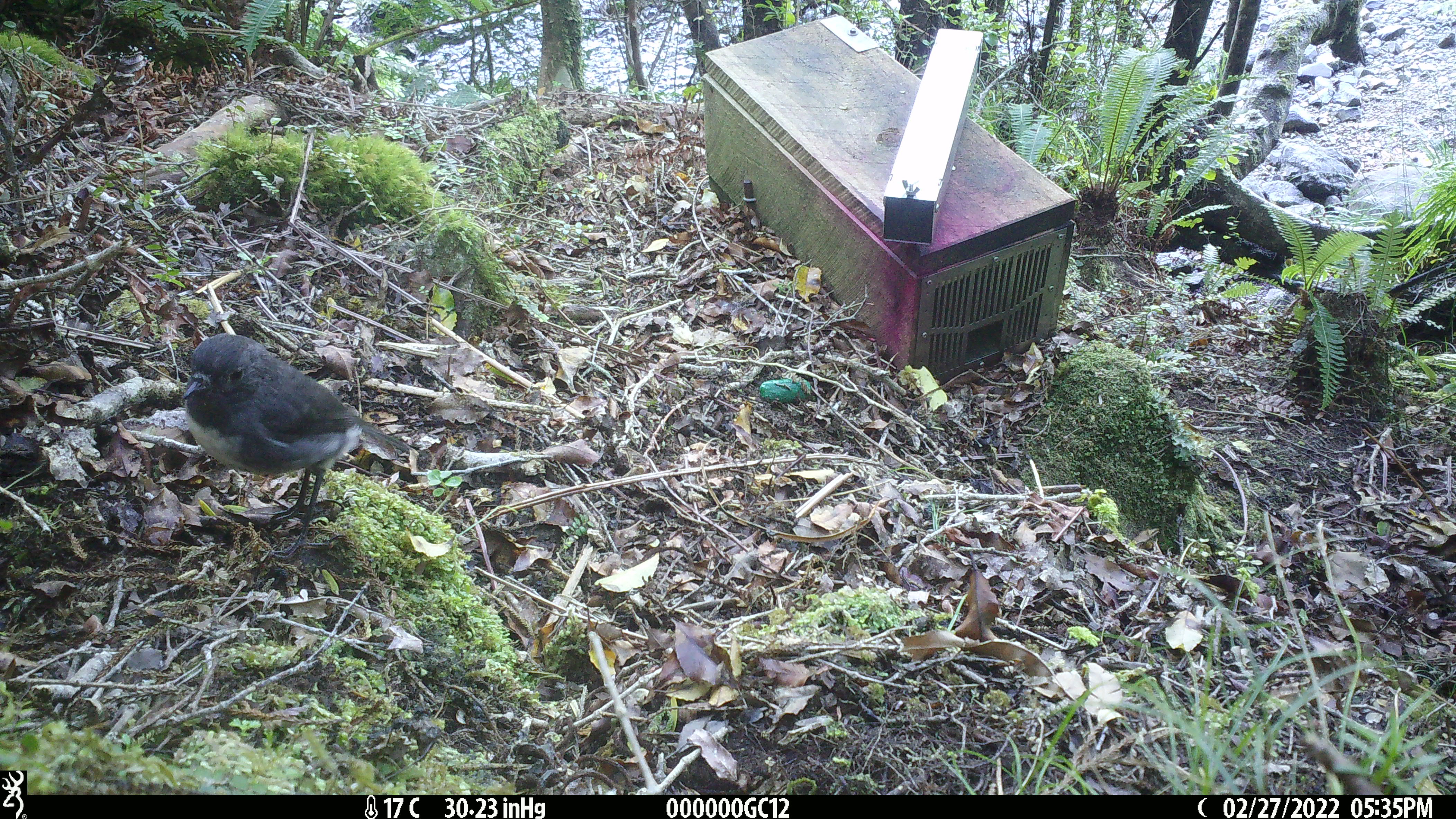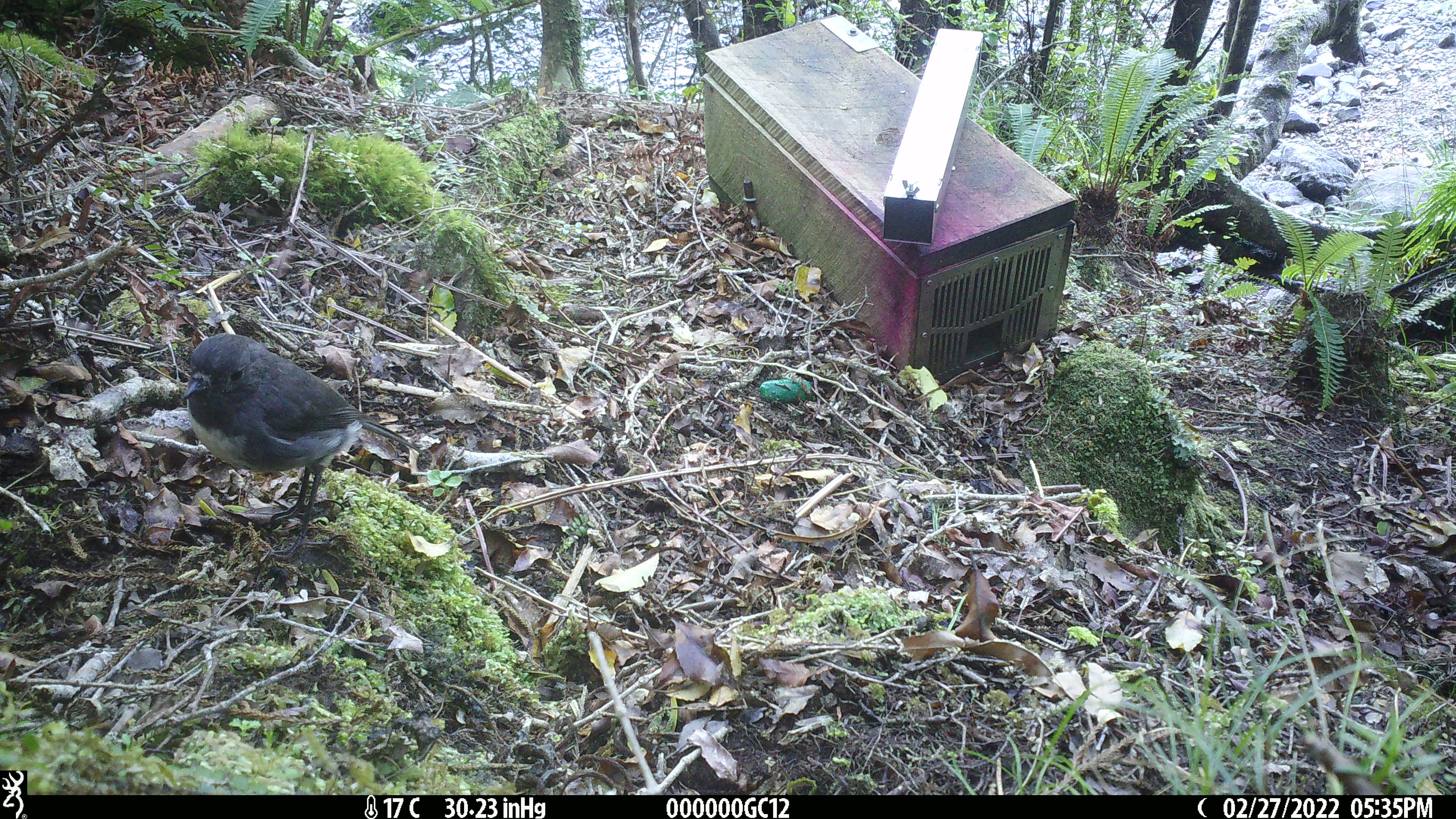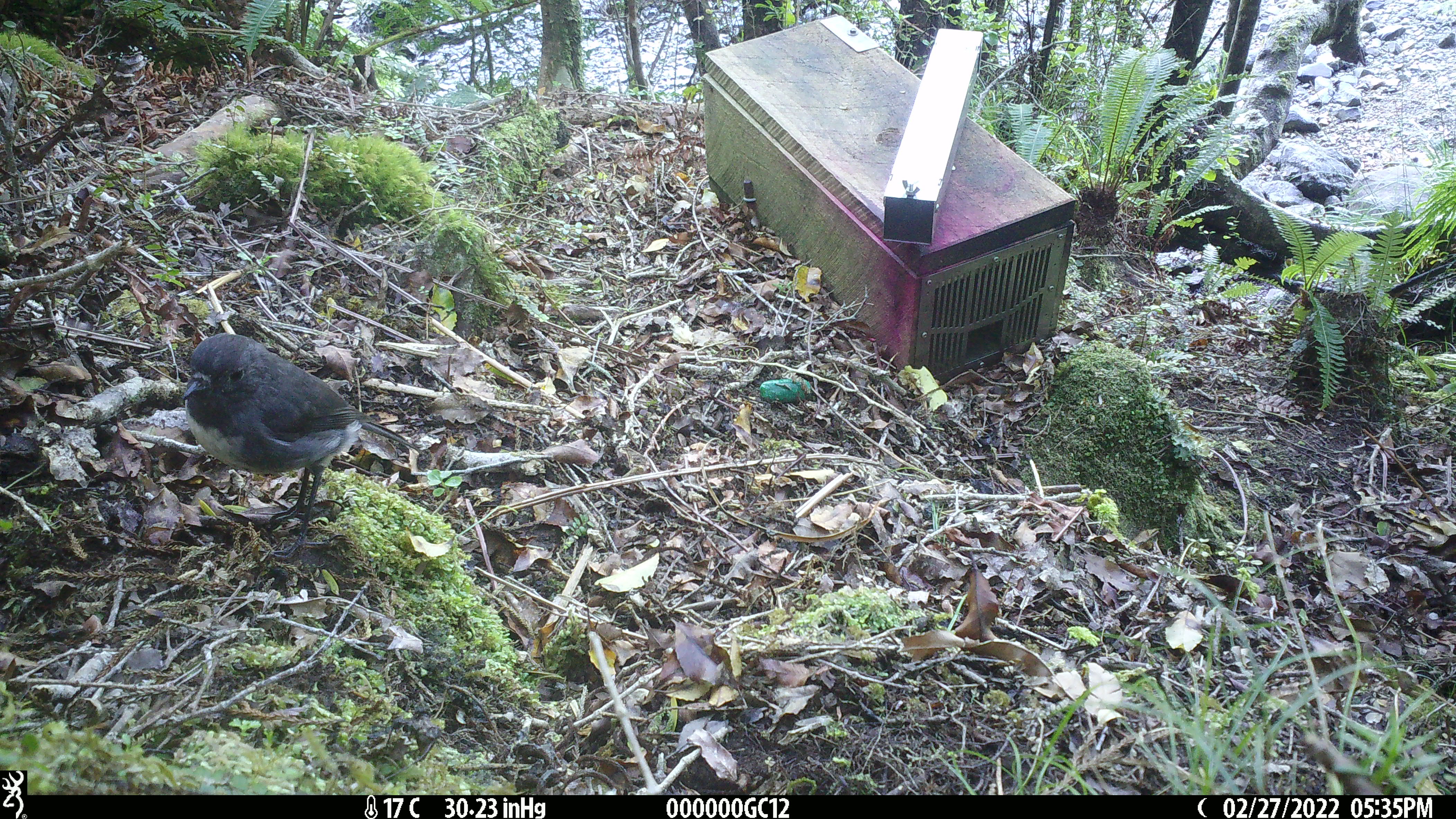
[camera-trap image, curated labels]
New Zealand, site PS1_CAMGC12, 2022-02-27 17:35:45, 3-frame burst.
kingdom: Animalia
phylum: Chordata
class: Aves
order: Passeriformes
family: Petroicidae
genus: Petroica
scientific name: Petroica australis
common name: new zealand robin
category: robin